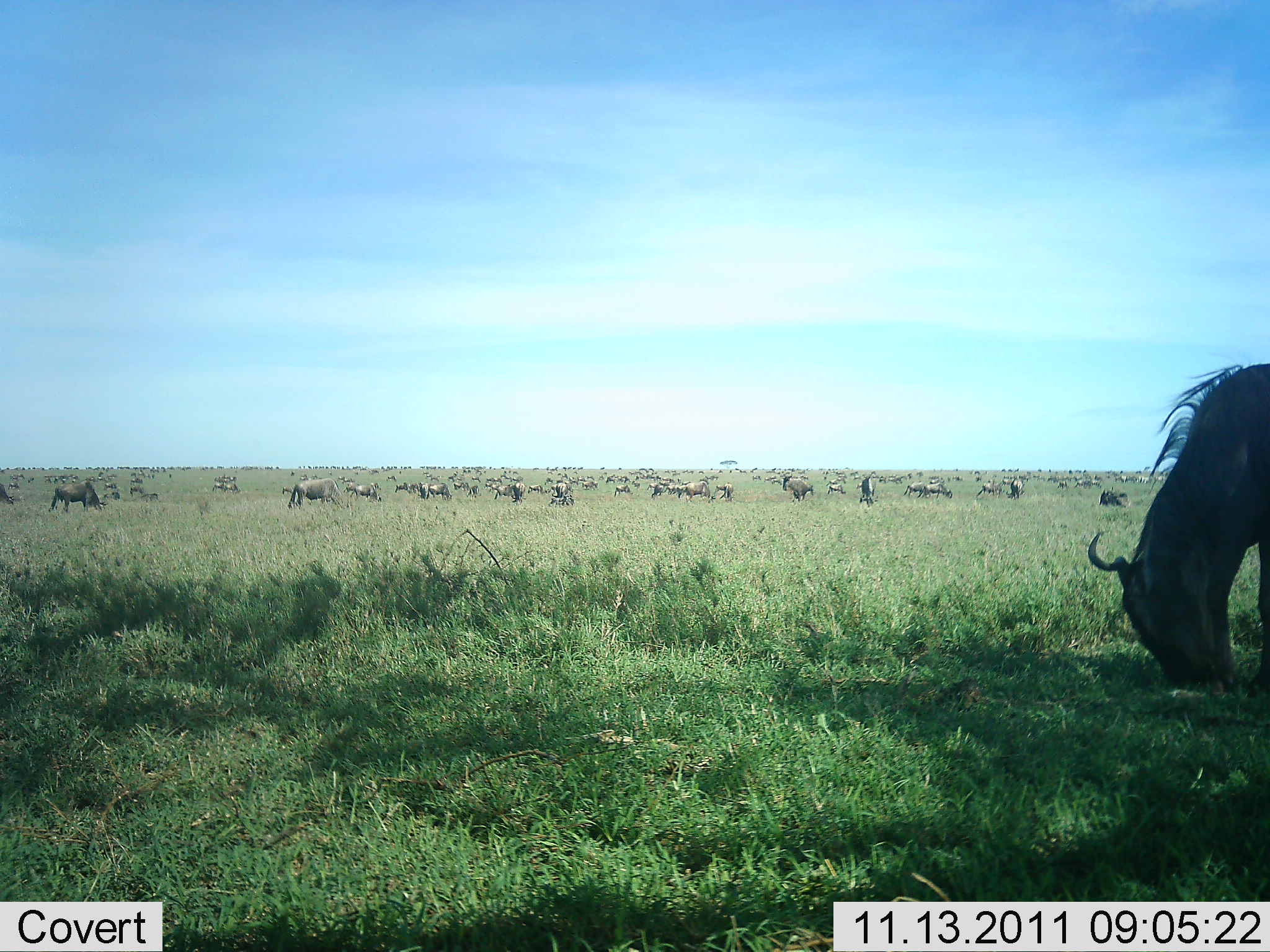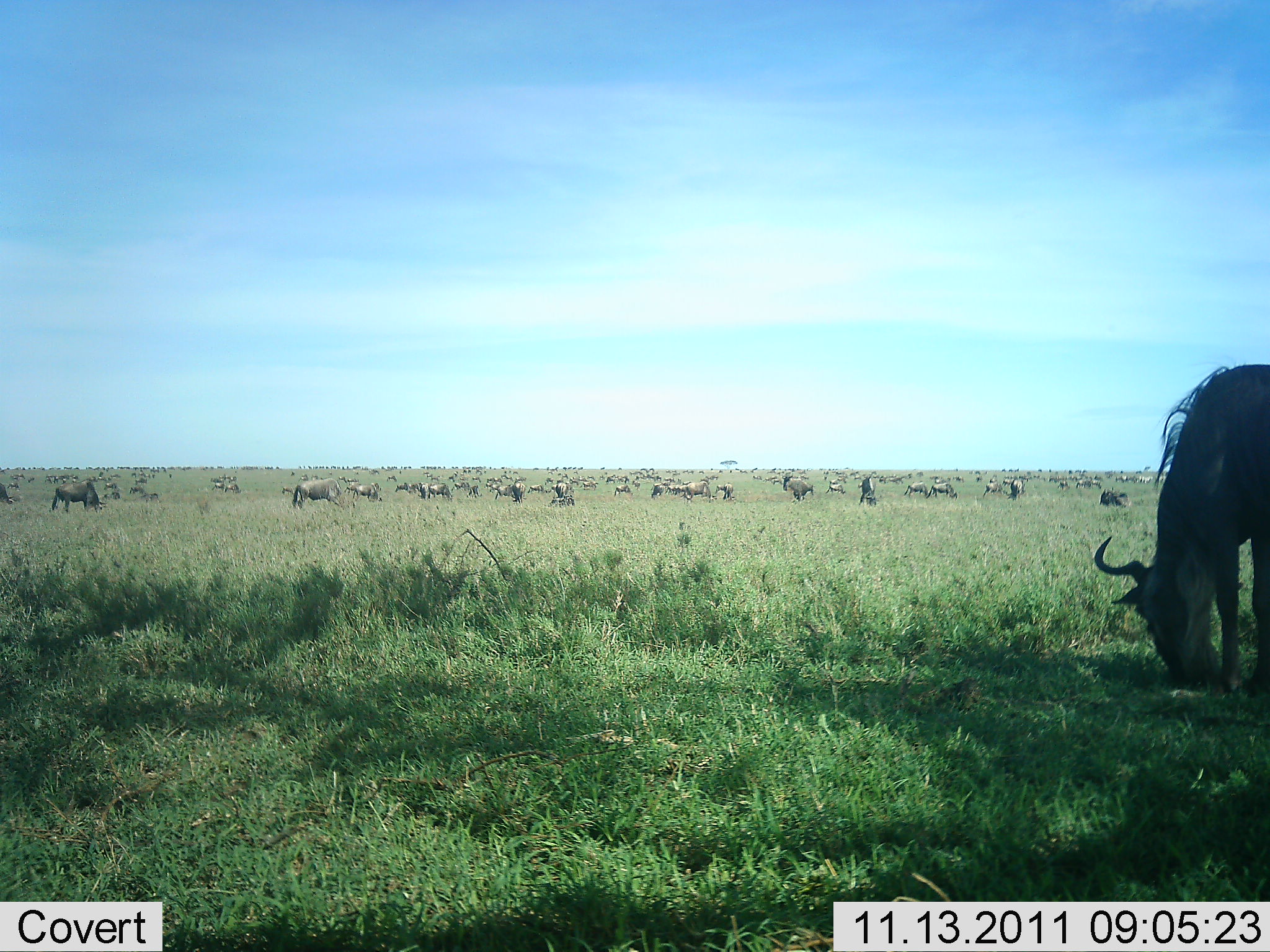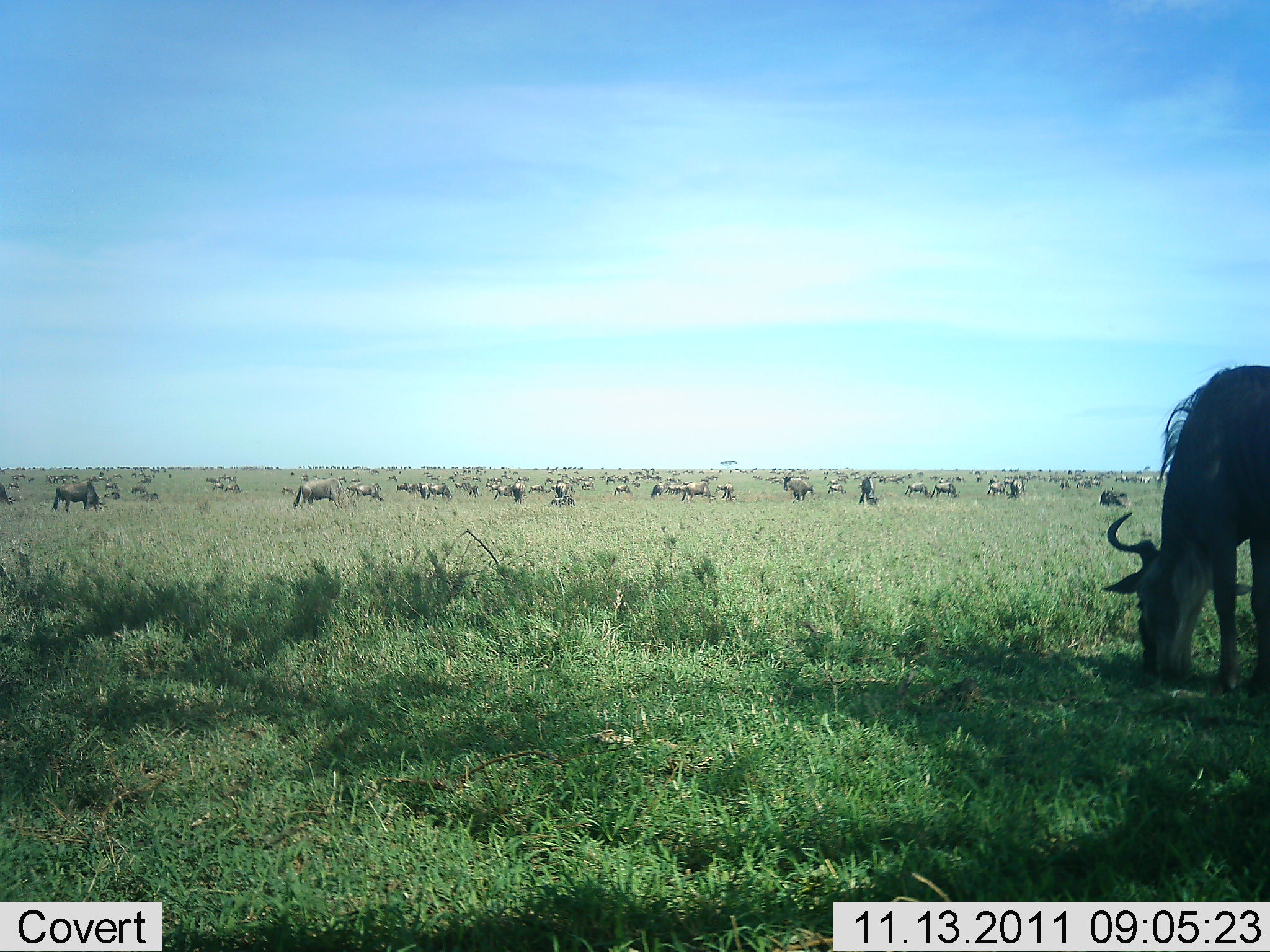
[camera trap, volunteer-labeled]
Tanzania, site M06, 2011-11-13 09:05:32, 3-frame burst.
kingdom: Animalia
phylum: Chordata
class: Mammalia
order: Artiodactyla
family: Bovidae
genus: Connochaetes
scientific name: Connochaetes taurinus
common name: blue wildebeest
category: wildebeest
Wildebeest (blue wildebeest) (Connochaetes taurinus), count 51+. Behavior (volunteer vote fractions): standing 64%, resting 27%, moving 45%, interacting 9%. Young present (vote fraction): 0%. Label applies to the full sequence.